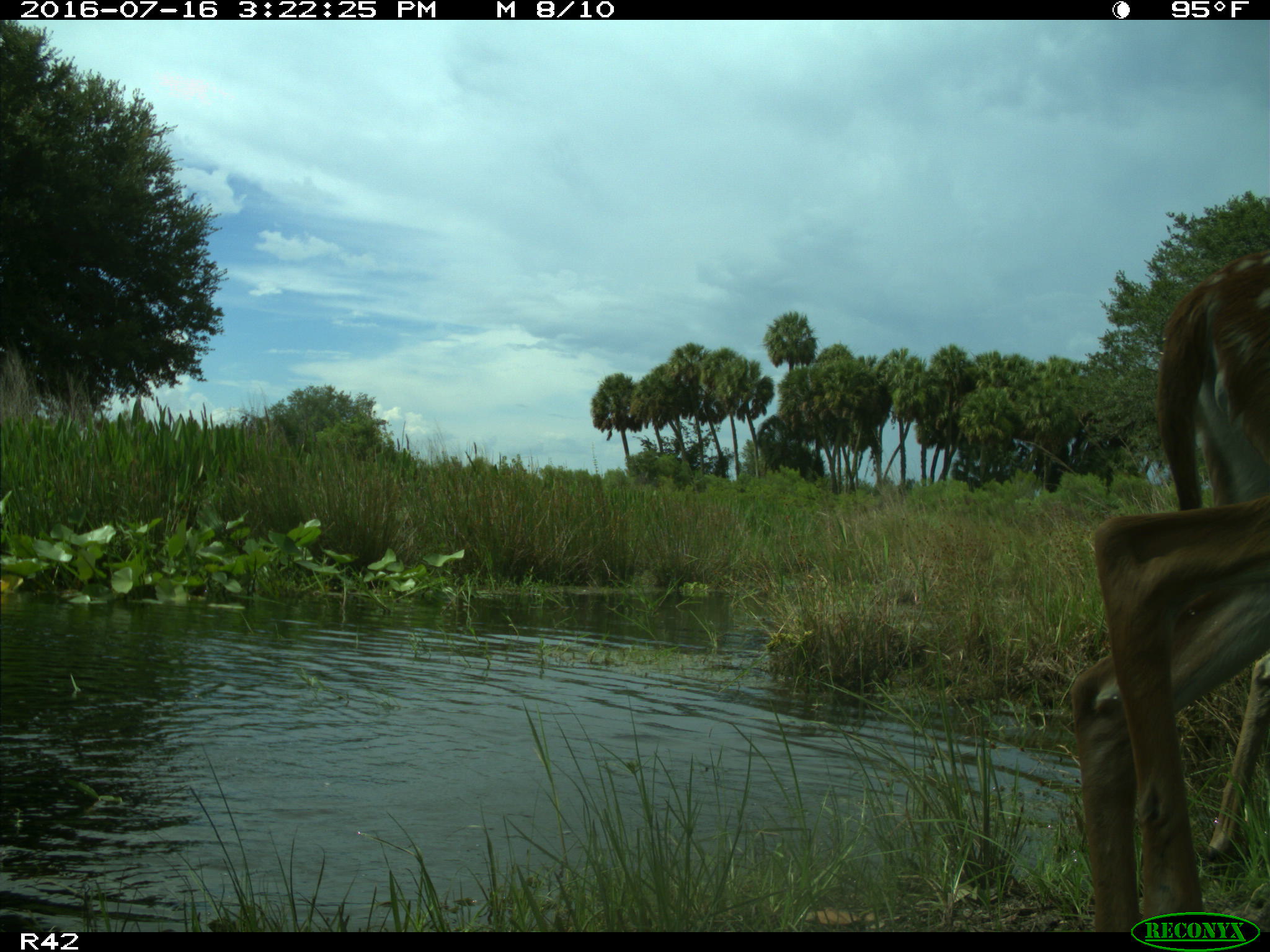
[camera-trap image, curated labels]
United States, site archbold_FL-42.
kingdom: Animalia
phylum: Chordata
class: Mammalia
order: Artiodactyla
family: Cervidae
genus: Odocoileus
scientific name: Odocoileus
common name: deer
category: unidentified deer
Unidentified deer (deer) (Odocoileus).